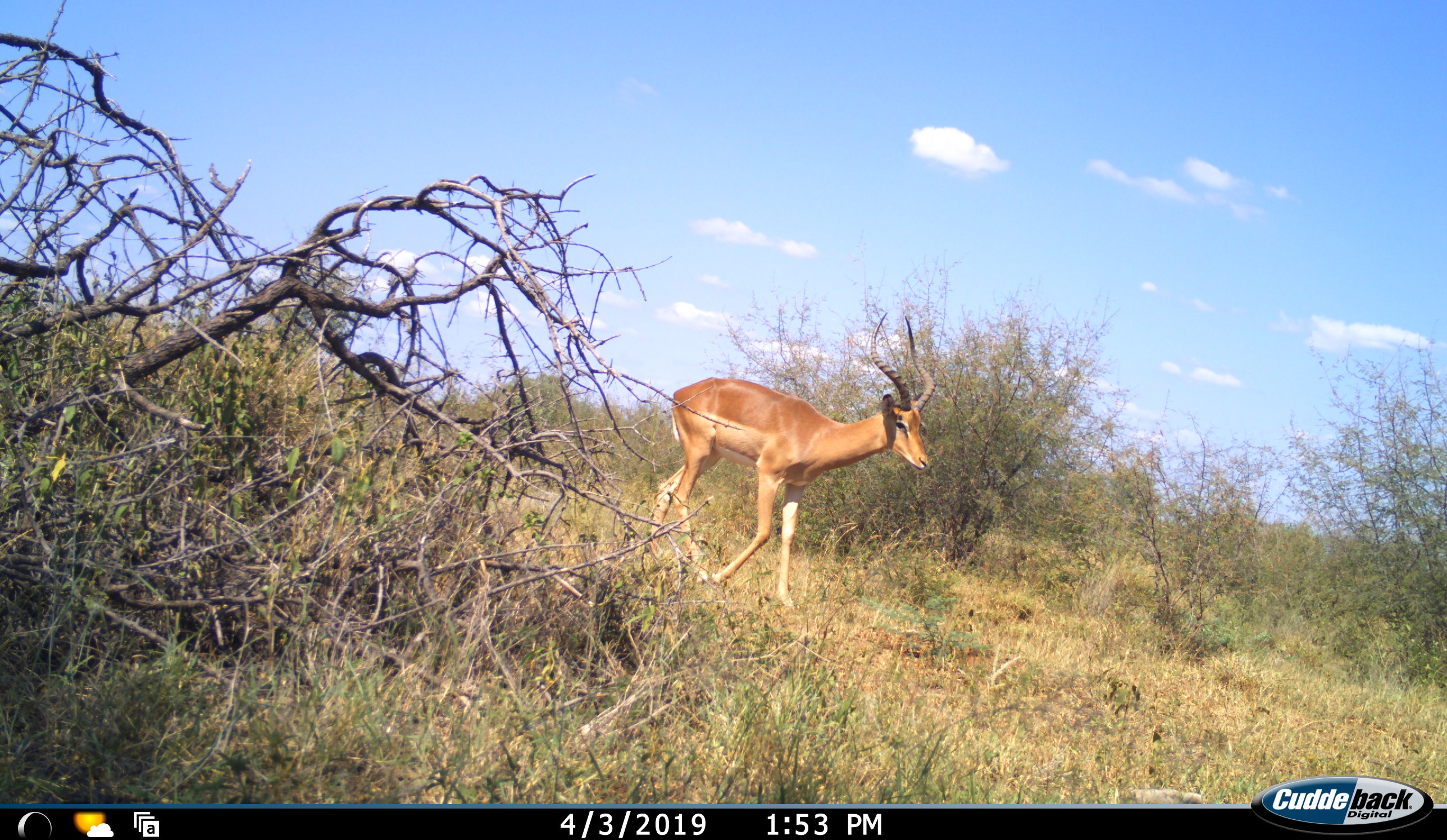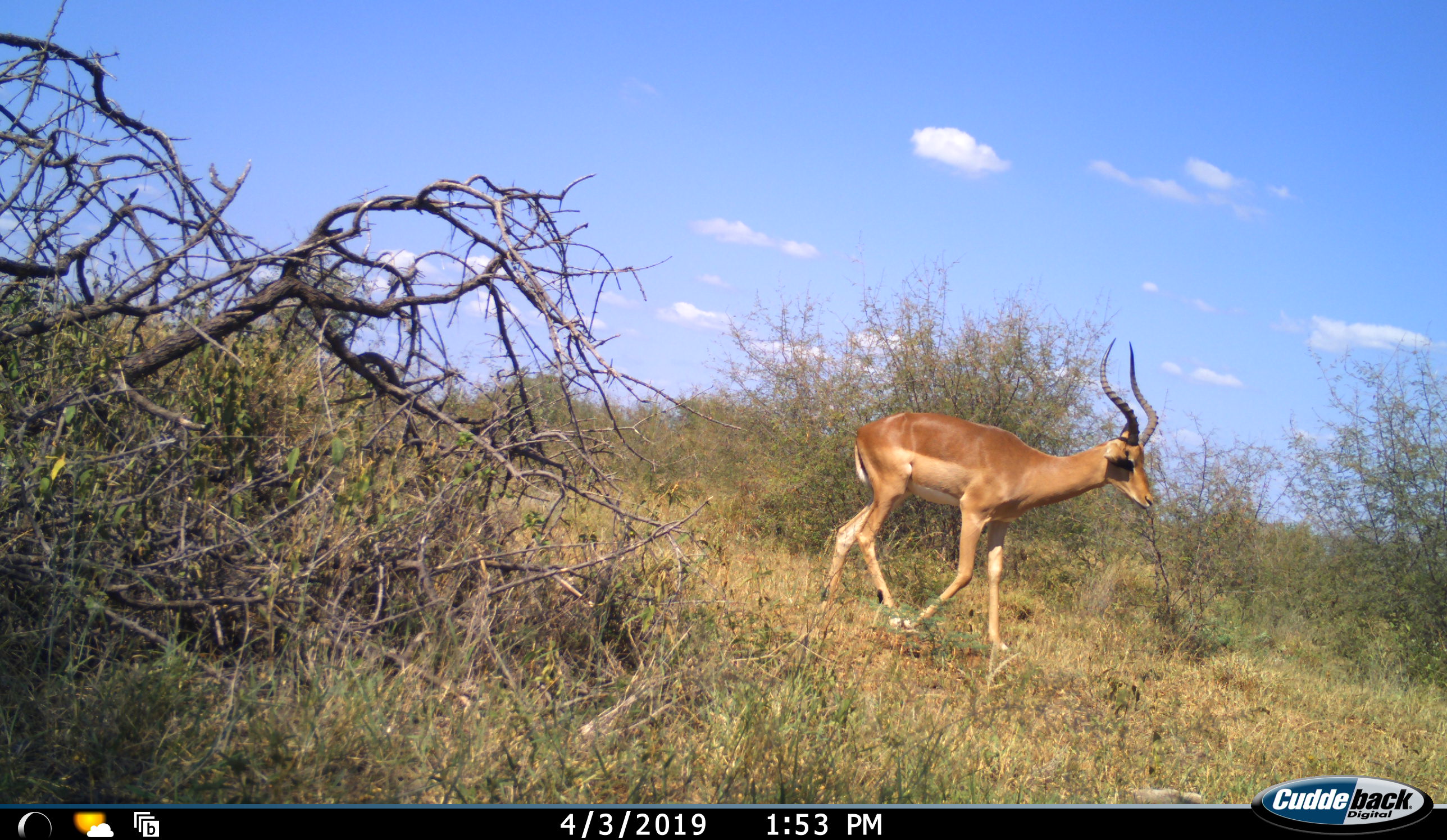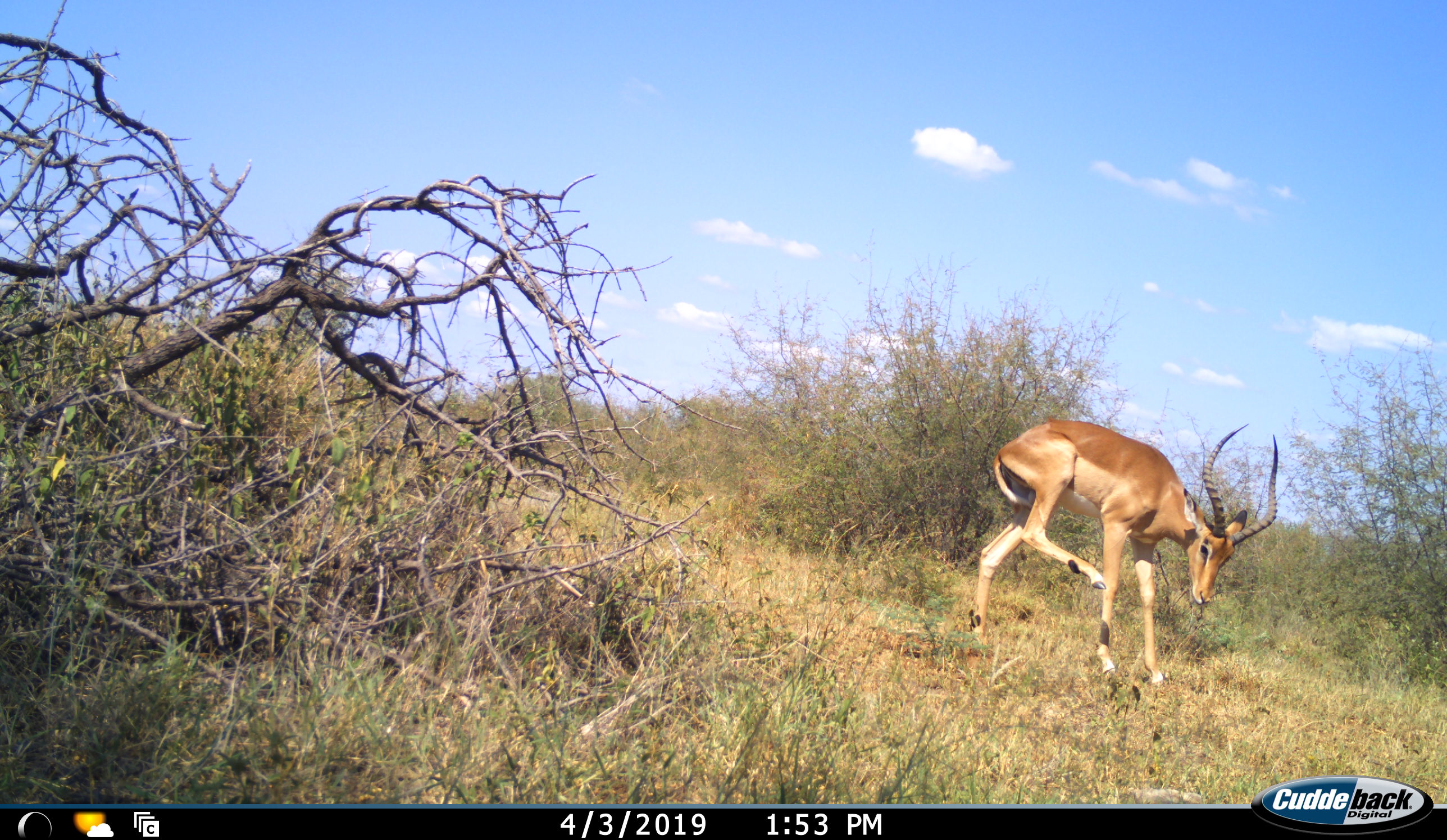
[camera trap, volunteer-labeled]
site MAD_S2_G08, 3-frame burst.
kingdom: Animalia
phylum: Chordata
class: Mammalia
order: Artiodactyla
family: Bovidae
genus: Aepyceros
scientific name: Aepyceros melampus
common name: impala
Impala (Aepyceros melampus), count 1. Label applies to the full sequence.